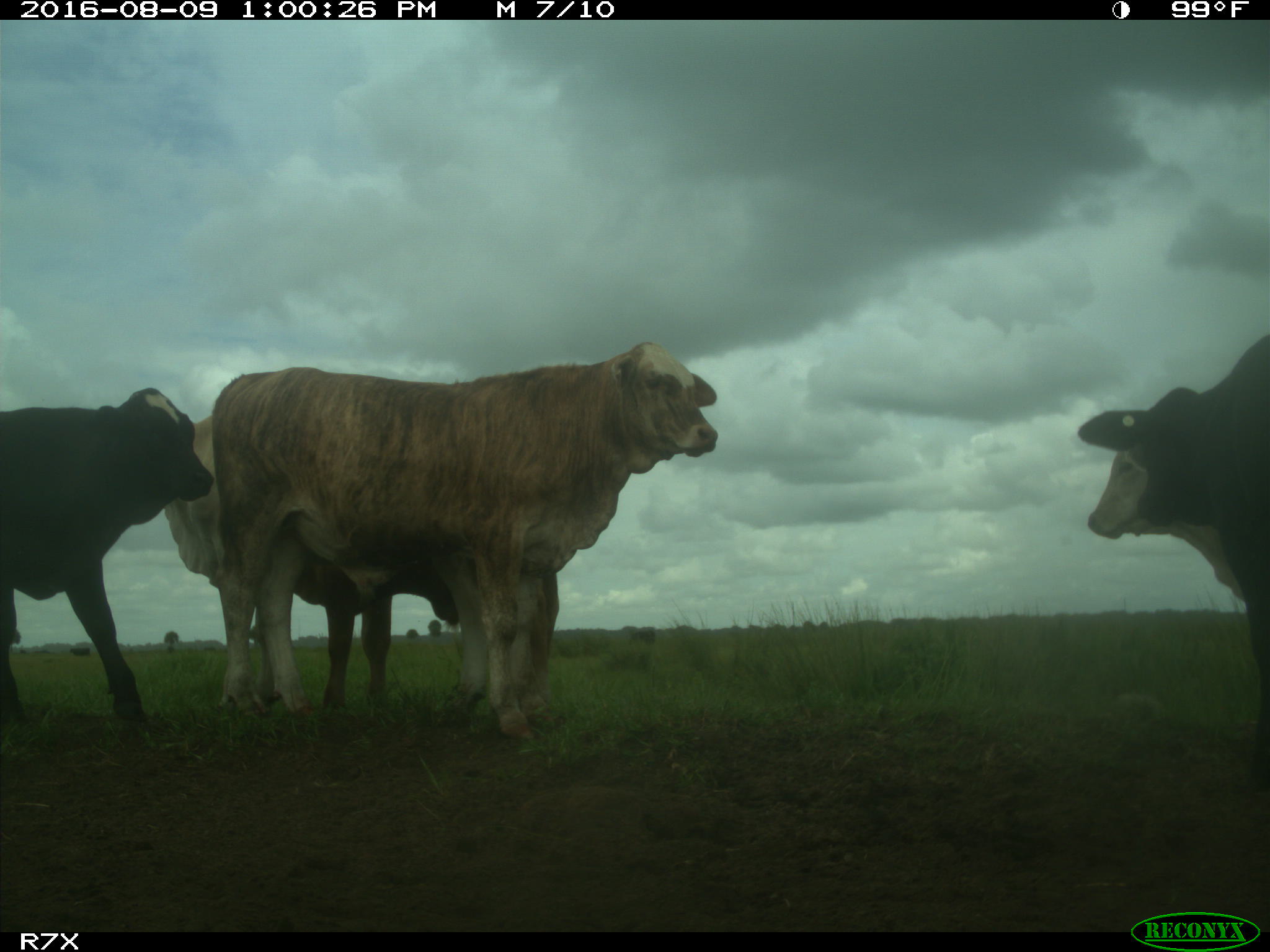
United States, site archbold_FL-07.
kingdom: Animalia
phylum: Chordata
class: Mammalia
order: Artiodactyla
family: Bovidae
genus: Bos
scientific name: Bos taurus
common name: domestic cow